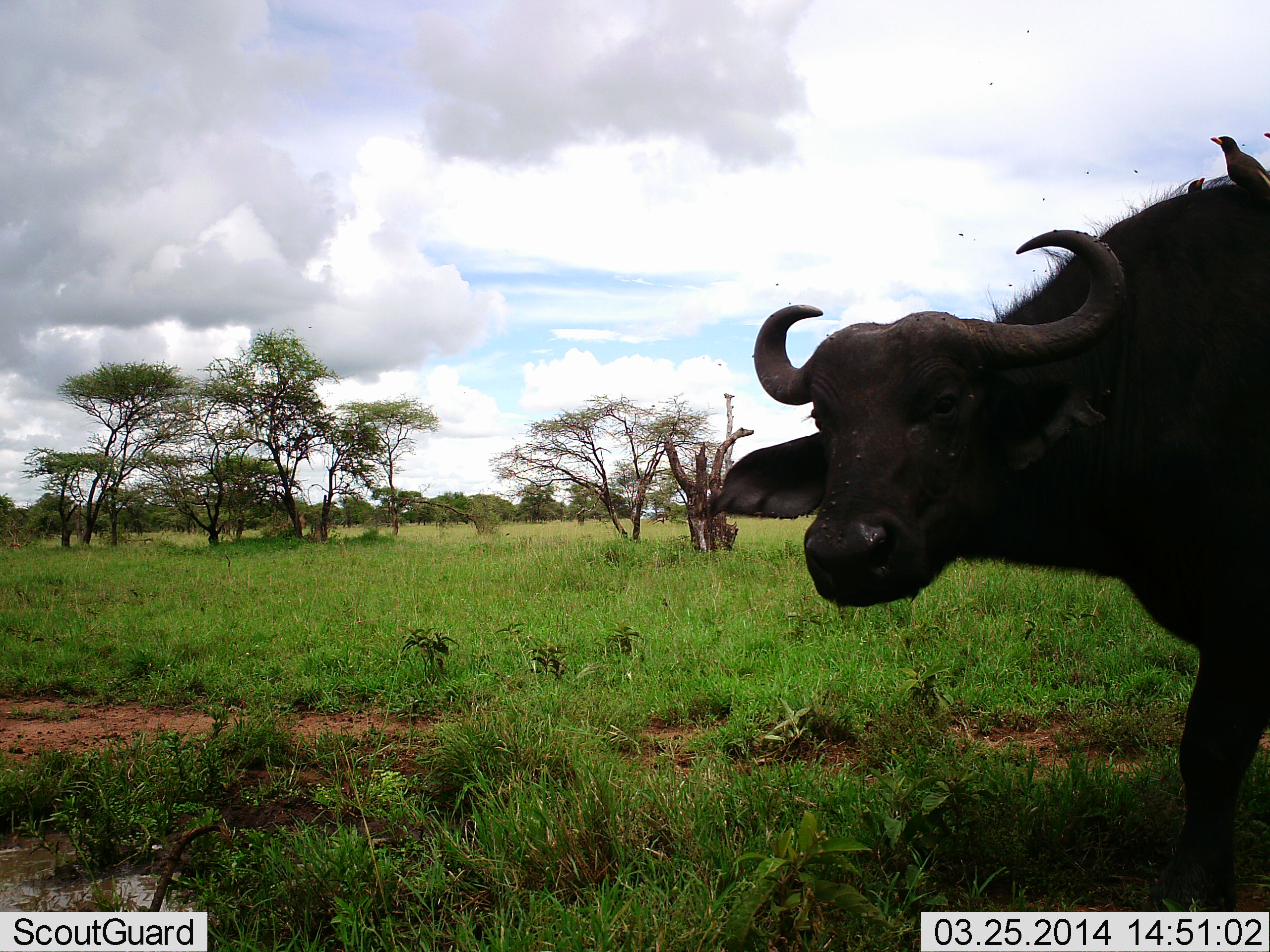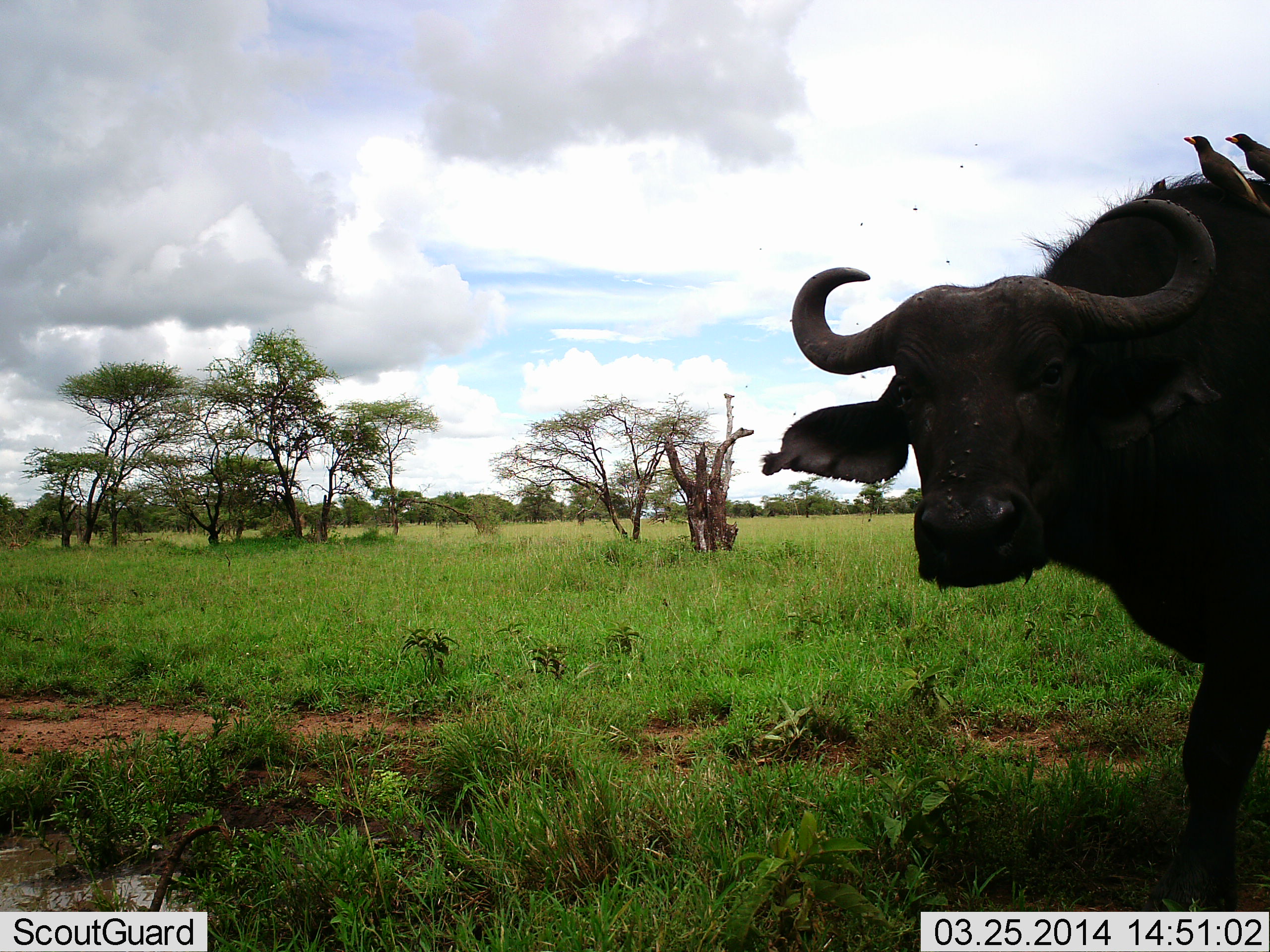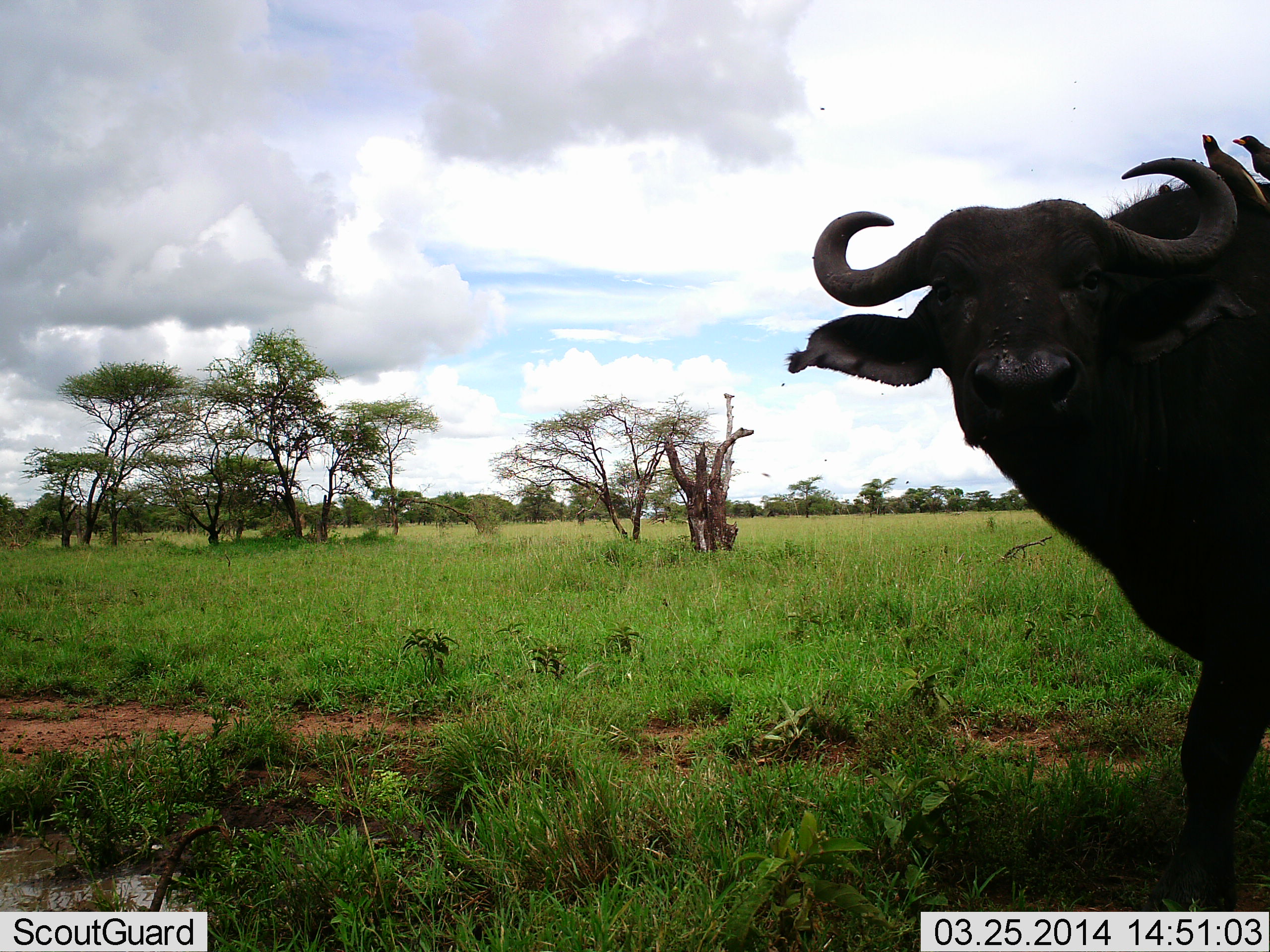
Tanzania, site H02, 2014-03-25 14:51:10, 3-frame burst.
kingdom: Animalia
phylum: Chordata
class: Mammalia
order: Artiodactyla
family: Bovidae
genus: Syncerus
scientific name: Syncerus caffer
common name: cape buffalo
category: buffalo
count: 1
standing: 71%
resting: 0%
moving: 36%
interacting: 0%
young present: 0%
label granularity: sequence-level